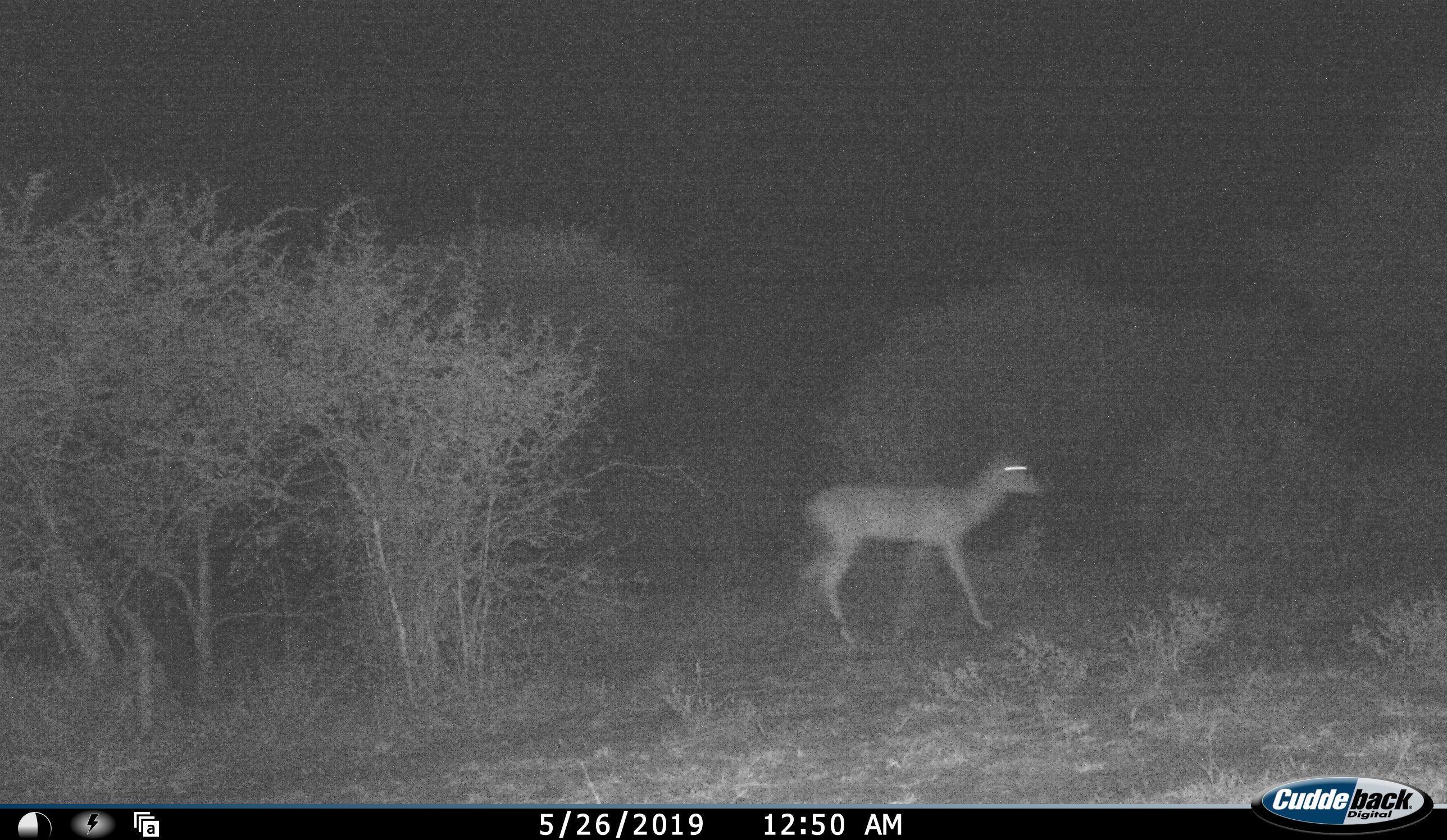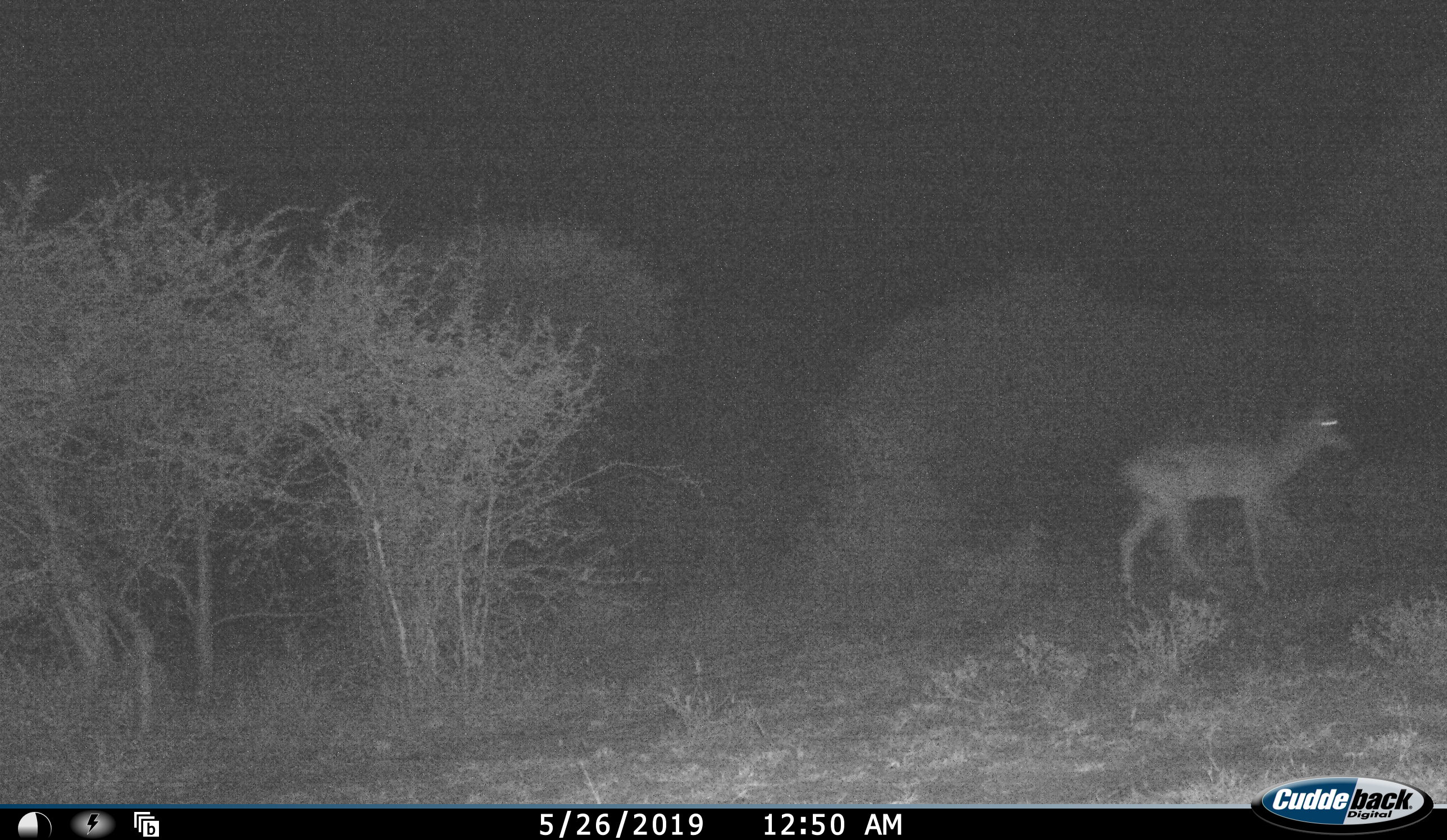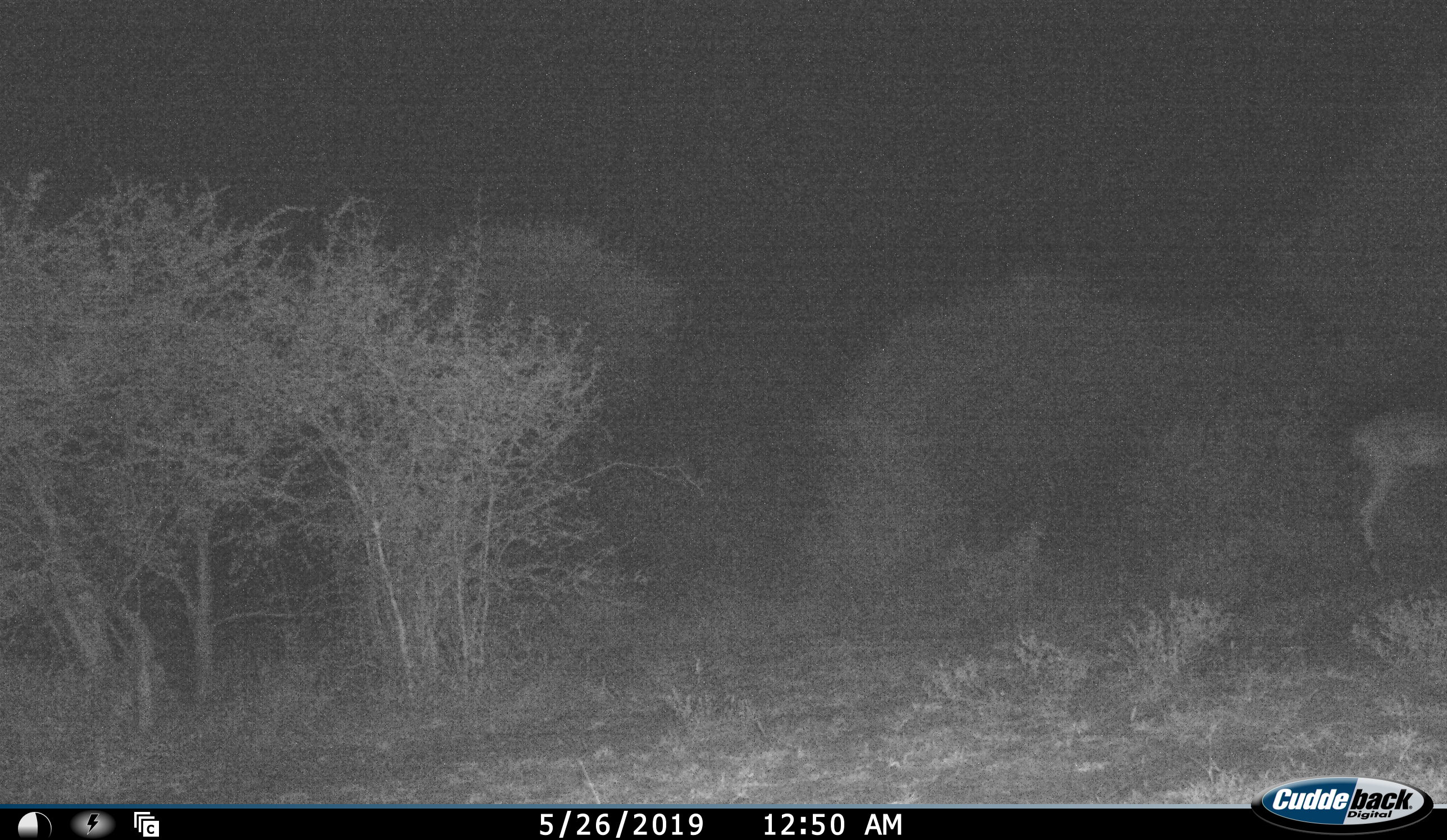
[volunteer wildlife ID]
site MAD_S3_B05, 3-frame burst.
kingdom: Animalia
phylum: Chordata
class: Mammalia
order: Artiodactyla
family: Bovidae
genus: Aepyceros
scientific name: Aepyceros melampus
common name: impala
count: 1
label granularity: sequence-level